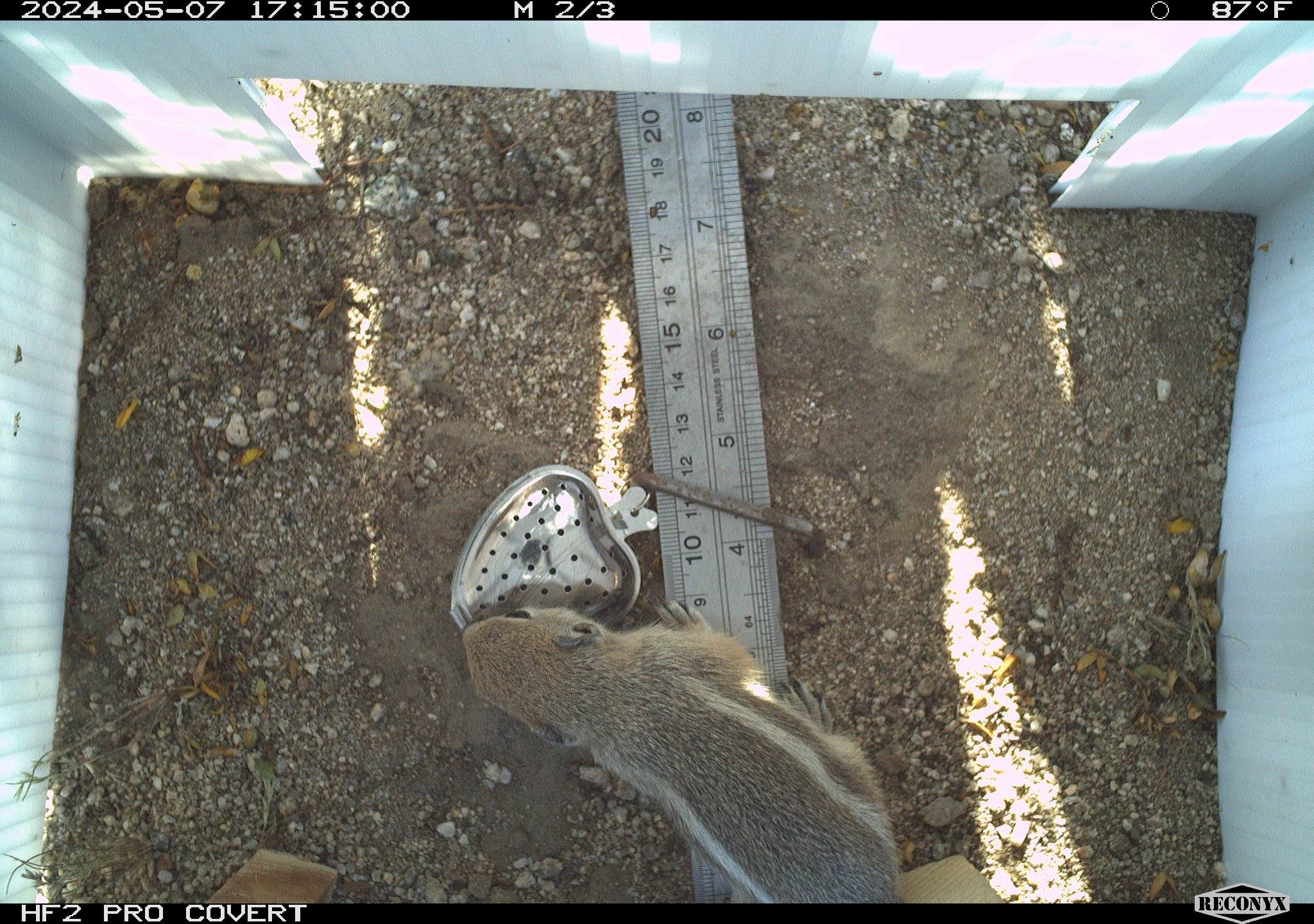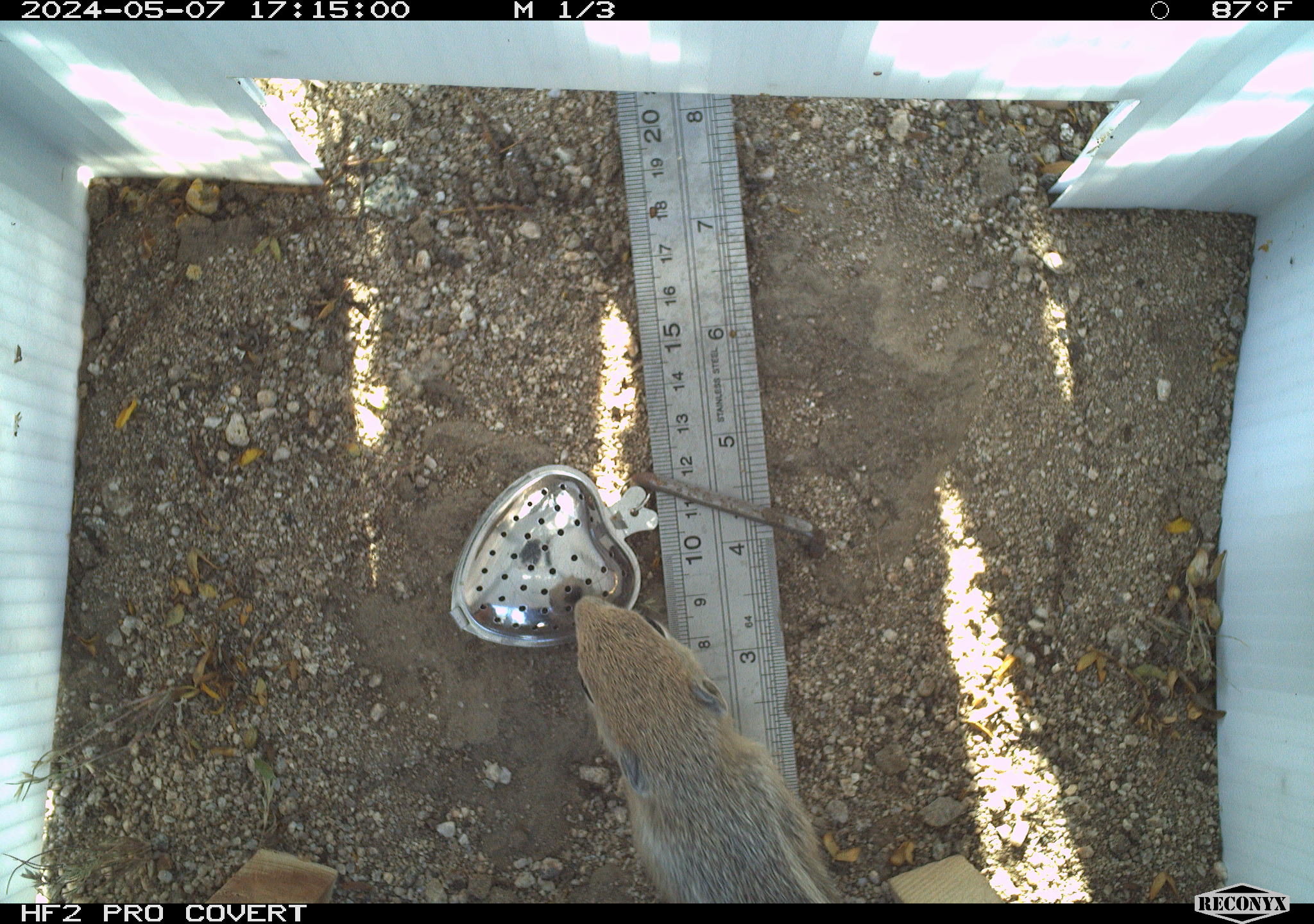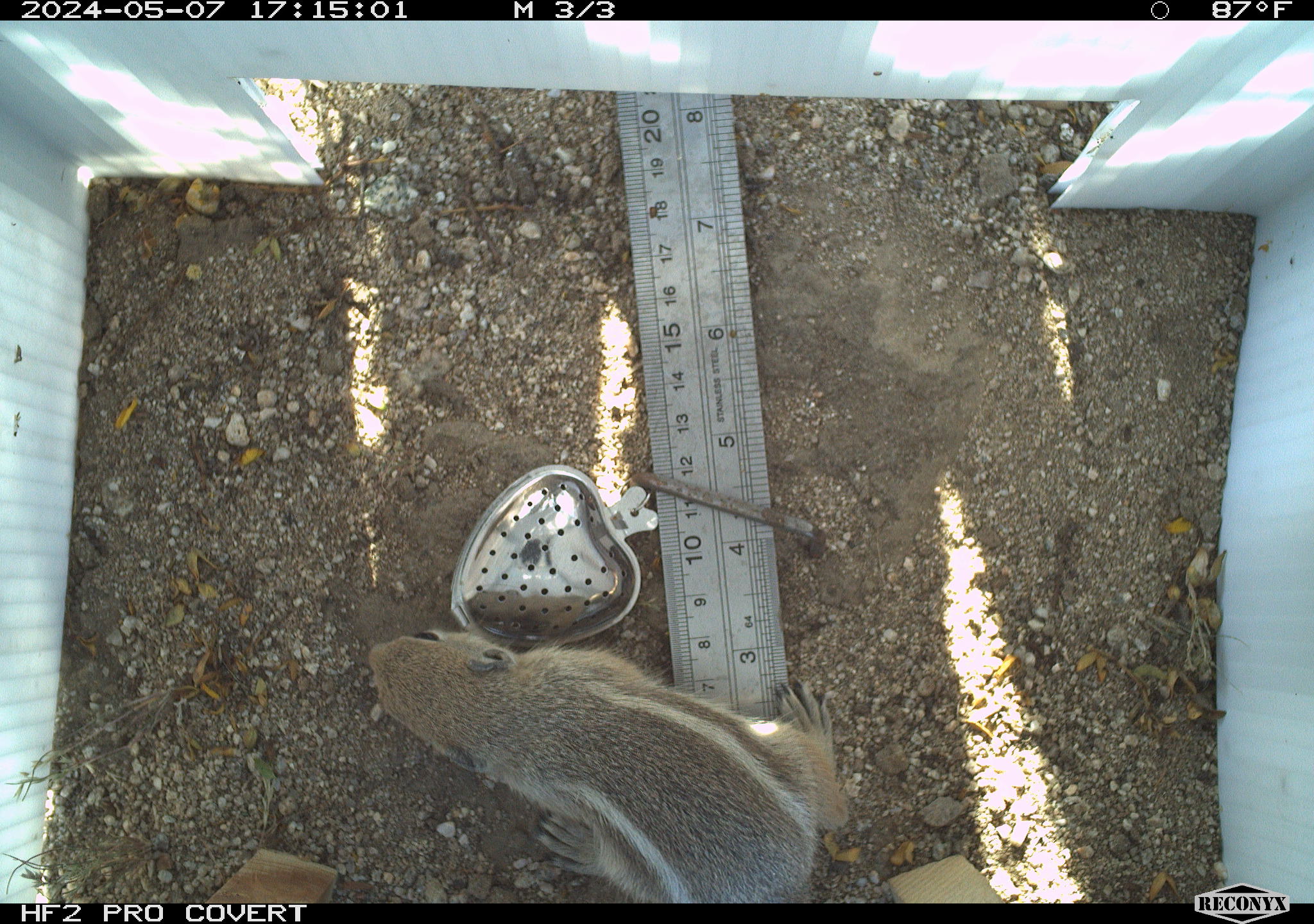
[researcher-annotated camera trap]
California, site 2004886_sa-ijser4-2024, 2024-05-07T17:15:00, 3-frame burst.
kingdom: Animalia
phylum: Chordata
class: Mammalia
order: Rodentia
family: Sciuridae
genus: Ammospermophilus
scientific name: Ammospermophilus leucurus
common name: white-tailed antelope squirrel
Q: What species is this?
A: White-tailed antelope squirrel (Ammospermophilus leucurus).